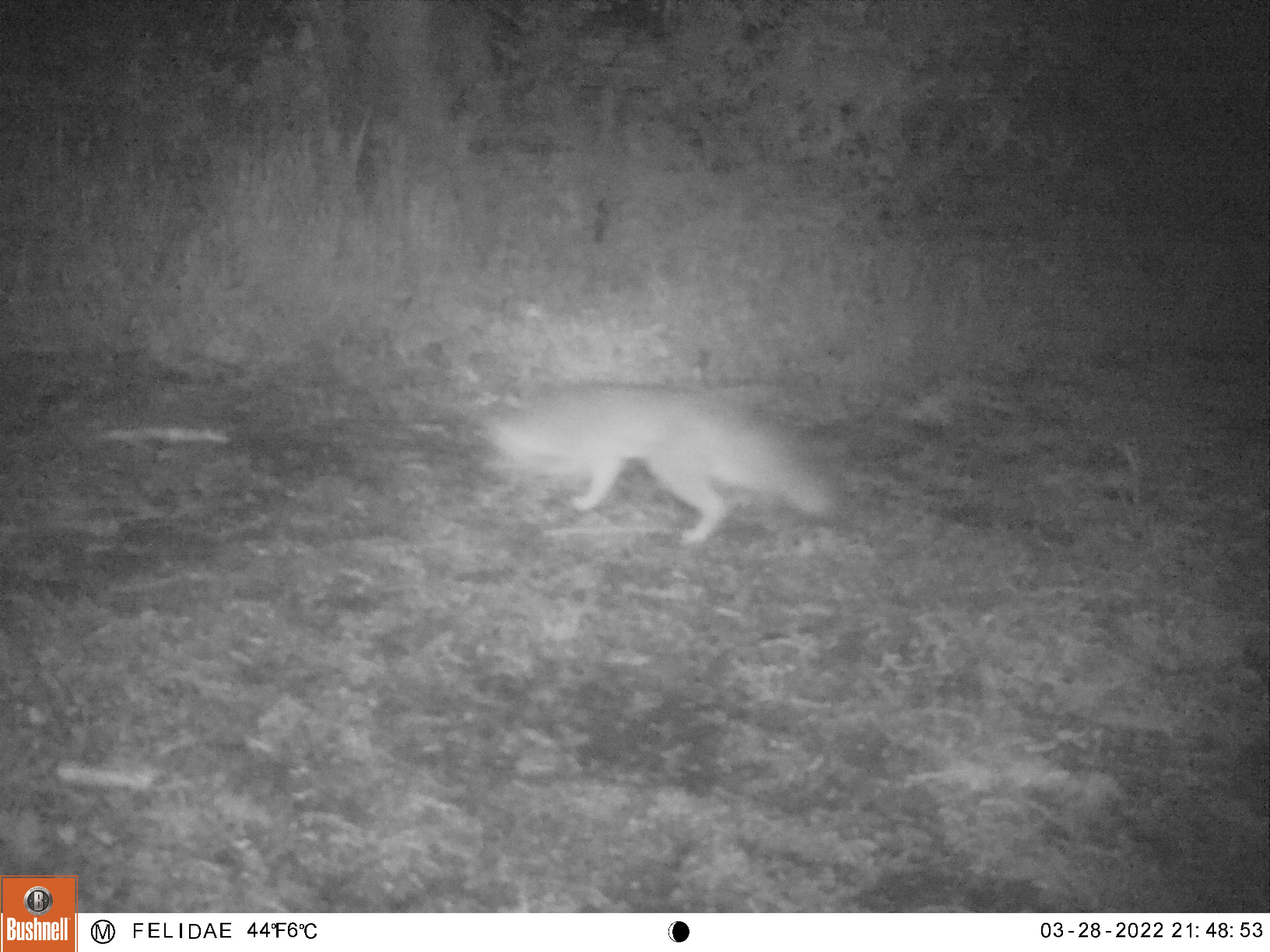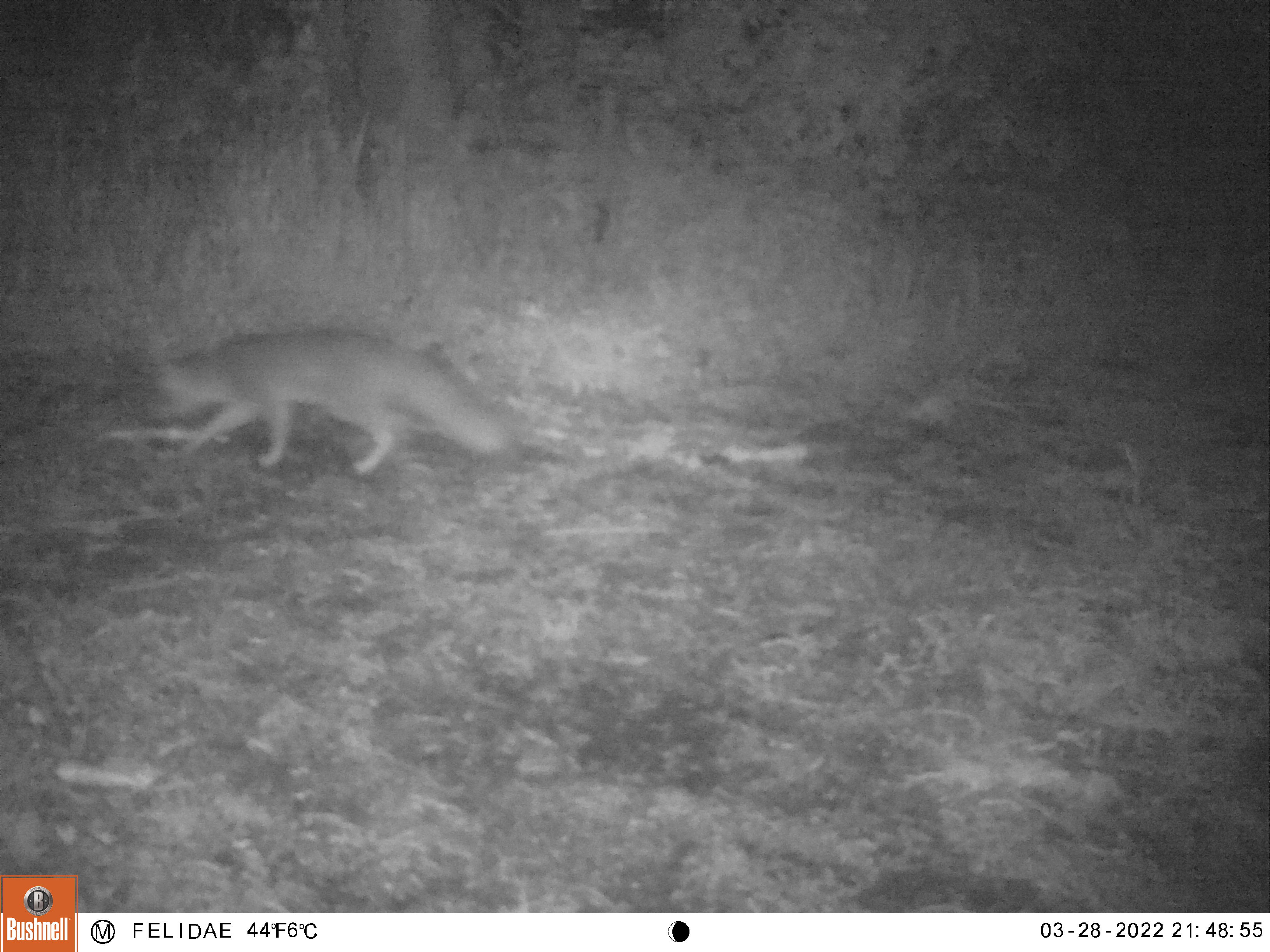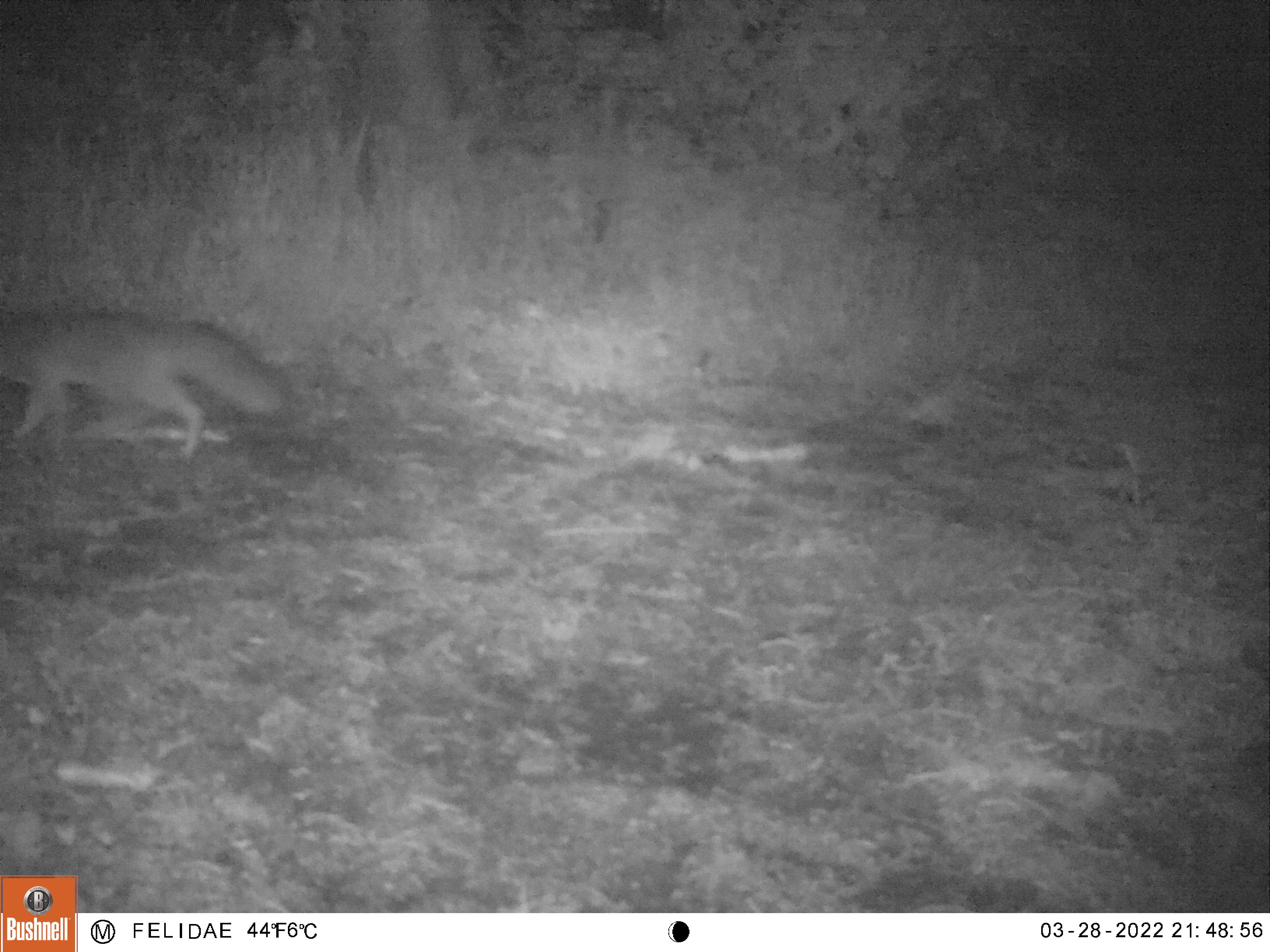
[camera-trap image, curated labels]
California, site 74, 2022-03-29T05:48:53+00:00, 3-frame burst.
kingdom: Animalia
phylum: Chordata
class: Mammalia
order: Carnivora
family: Canidae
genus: Urocyon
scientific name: Urocyon cinereoargenteus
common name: gray fox